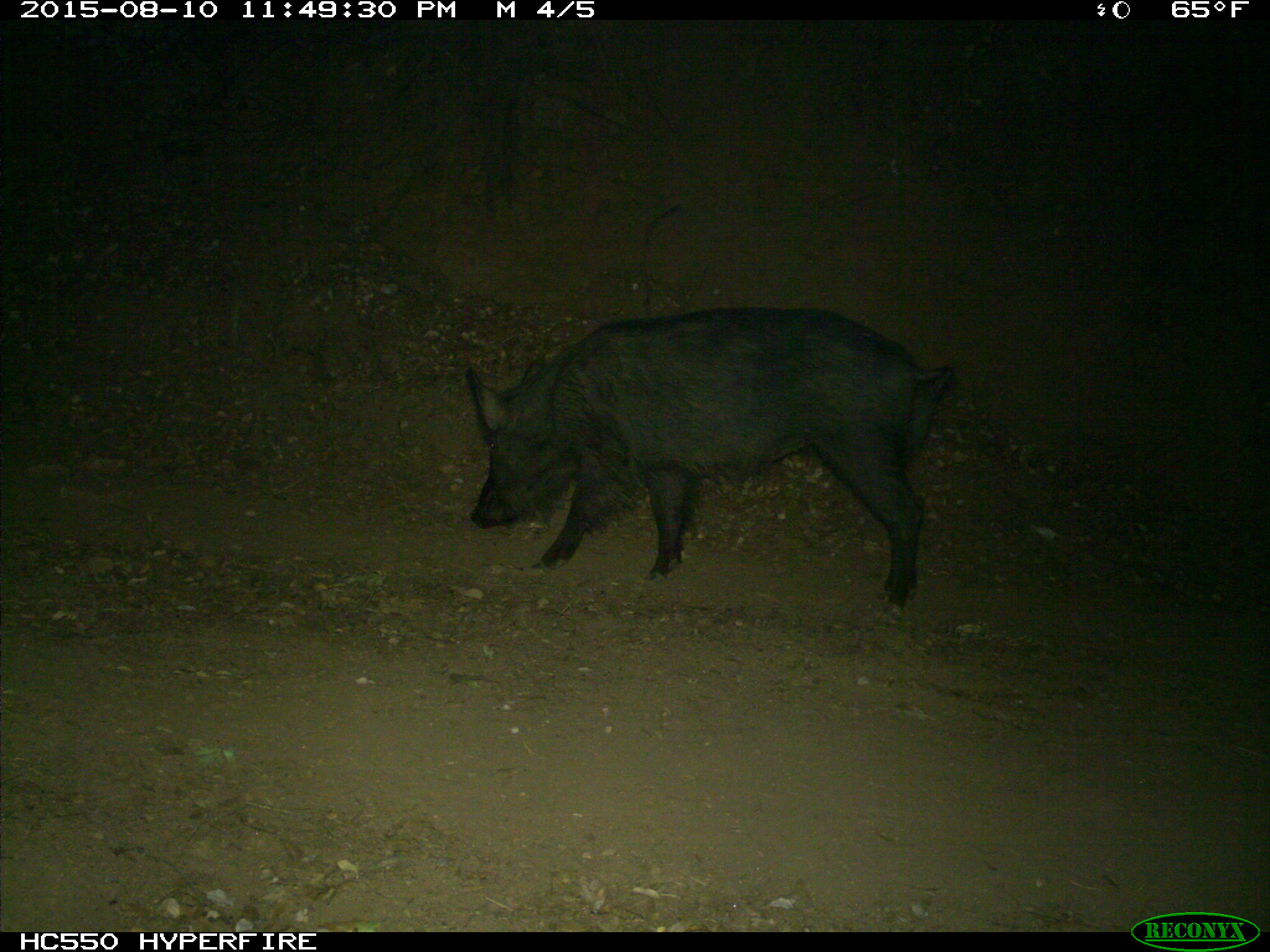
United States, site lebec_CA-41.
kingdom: Animalia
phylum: Chordata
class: Mammalia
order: Artiodactyla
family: Suidae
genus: Sus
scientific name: Sus scrofa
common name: wild boar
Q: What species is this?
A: Sus scrofa (wild boar).